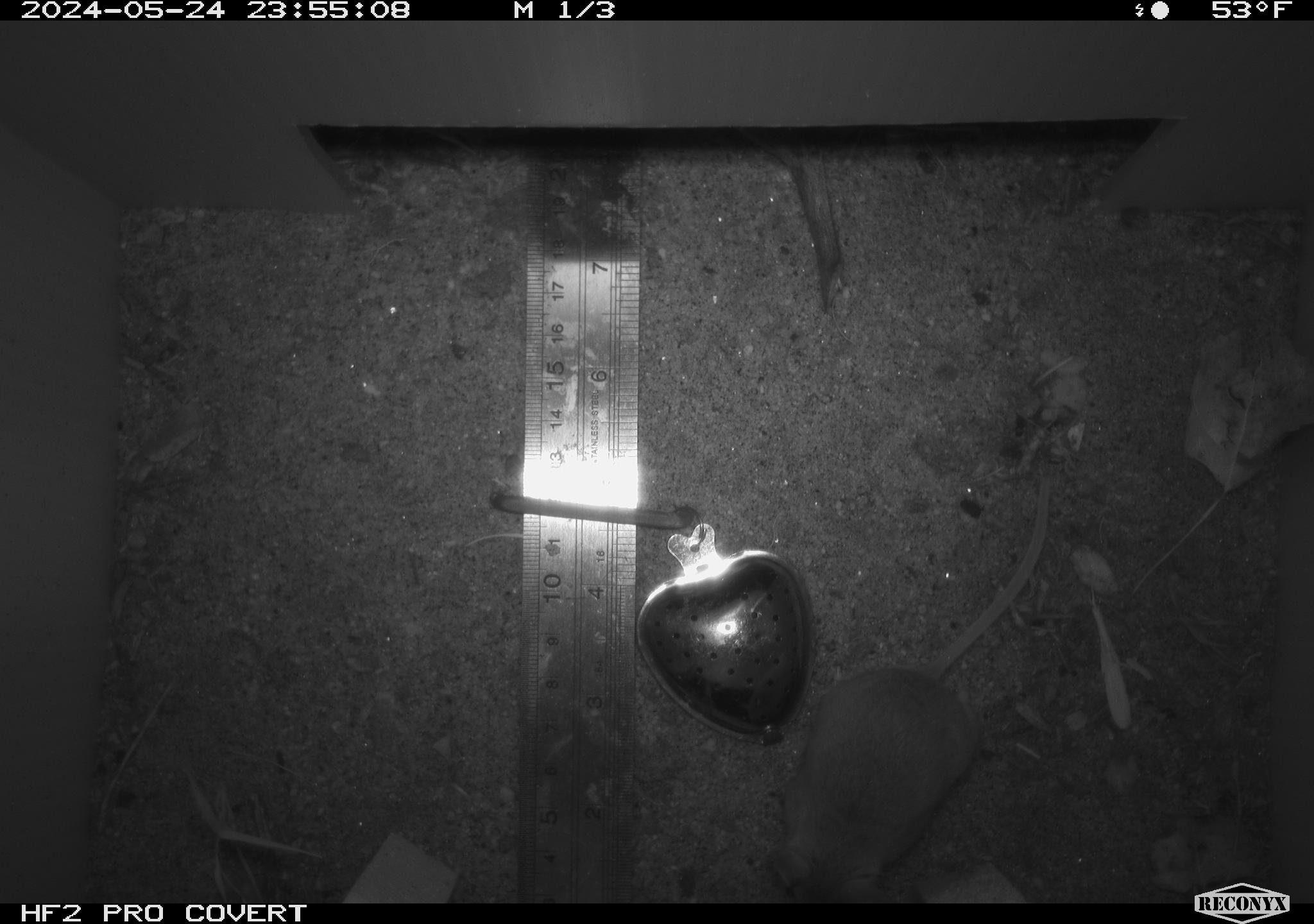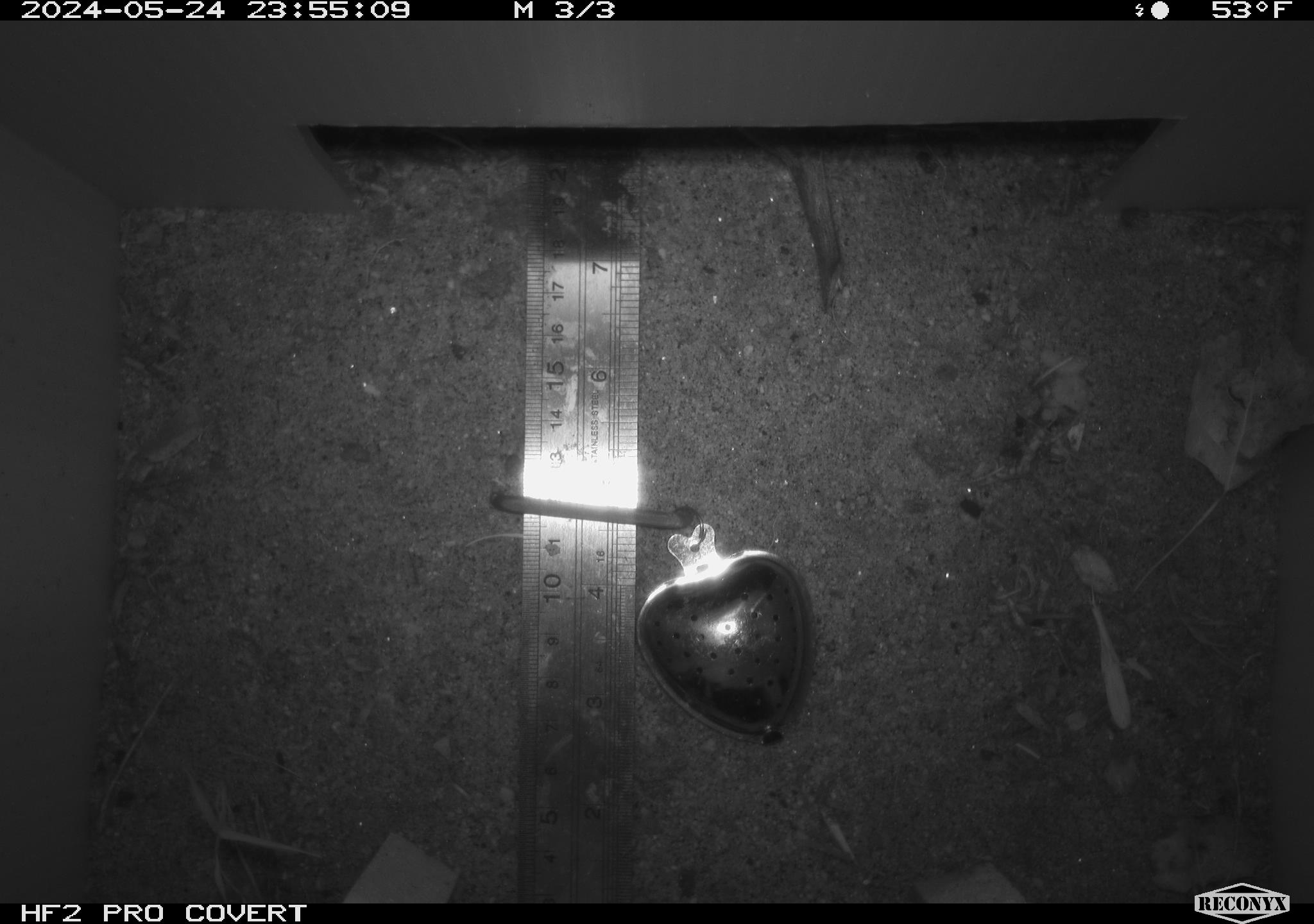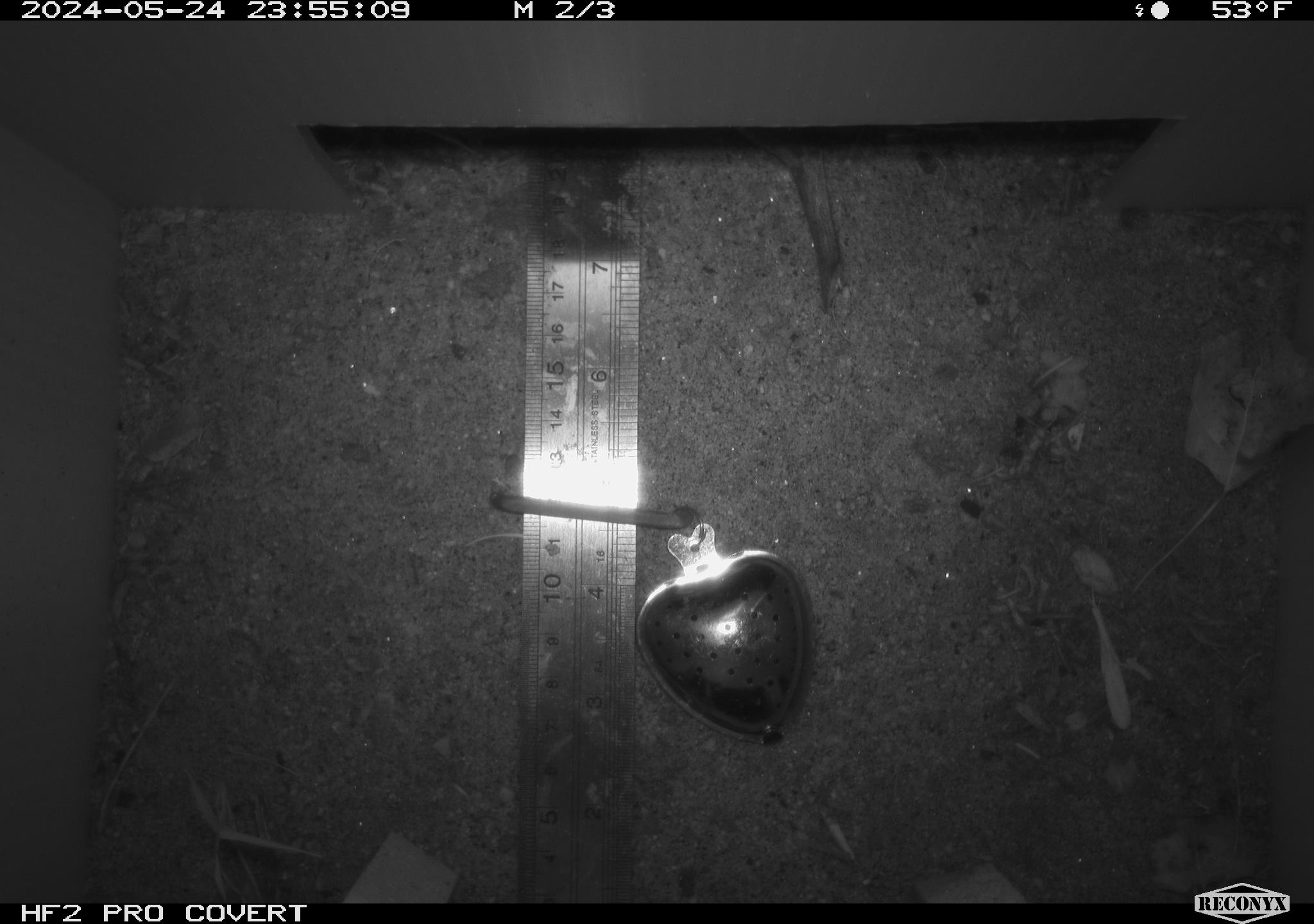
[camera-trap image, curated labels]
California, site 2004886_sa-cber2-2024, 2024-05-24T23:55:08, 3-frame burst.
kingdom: Animalia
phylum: Chordata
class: Mammalia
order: Rodentia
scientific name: Rodentia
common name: mouse species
Mouse species (Rodentia).